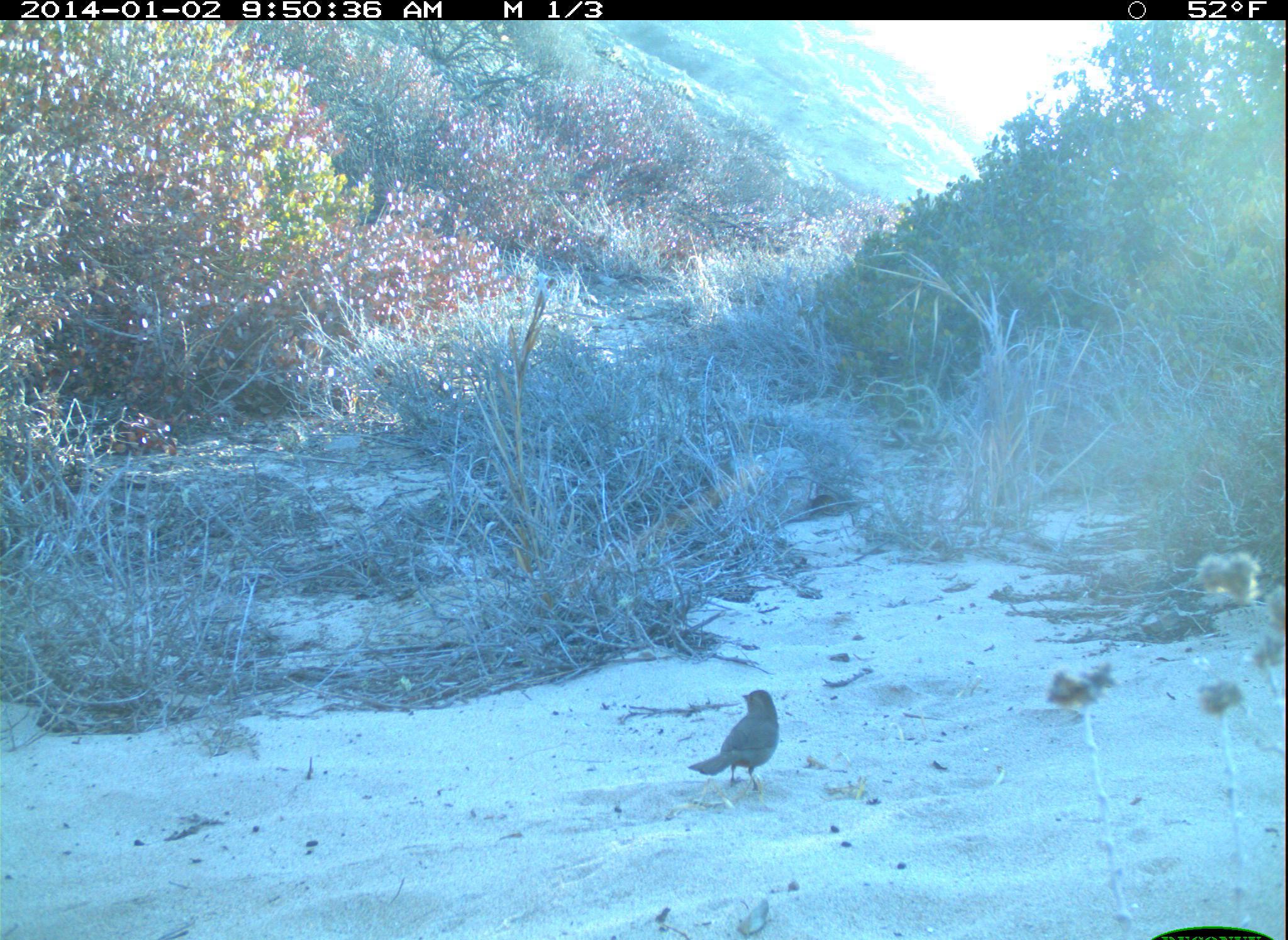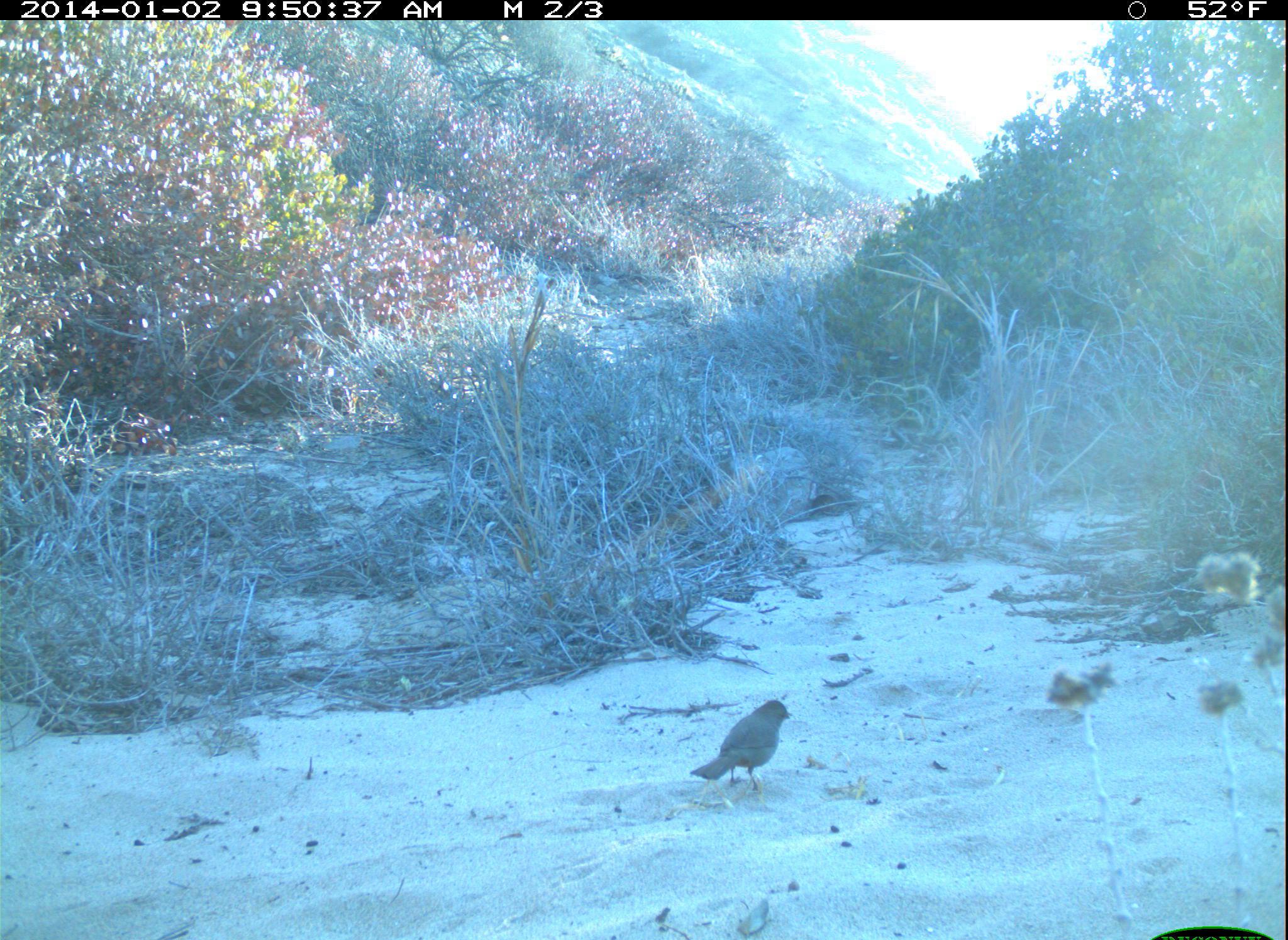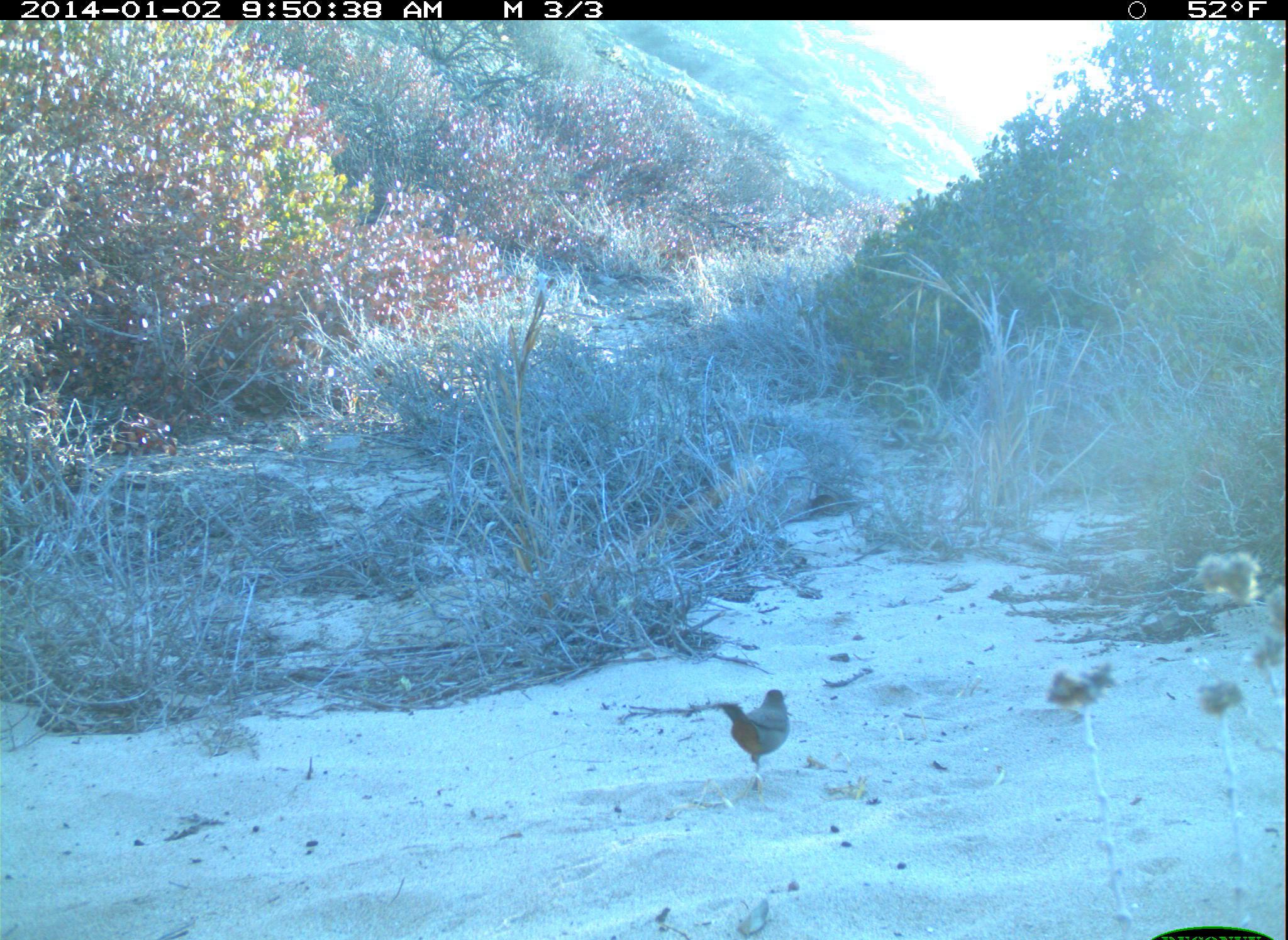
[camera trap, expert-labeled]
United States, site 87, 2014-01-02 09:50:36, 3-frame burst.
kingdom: Animalia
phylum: Chordata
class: Aves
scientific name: Aves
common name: bird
Bird (Aves).